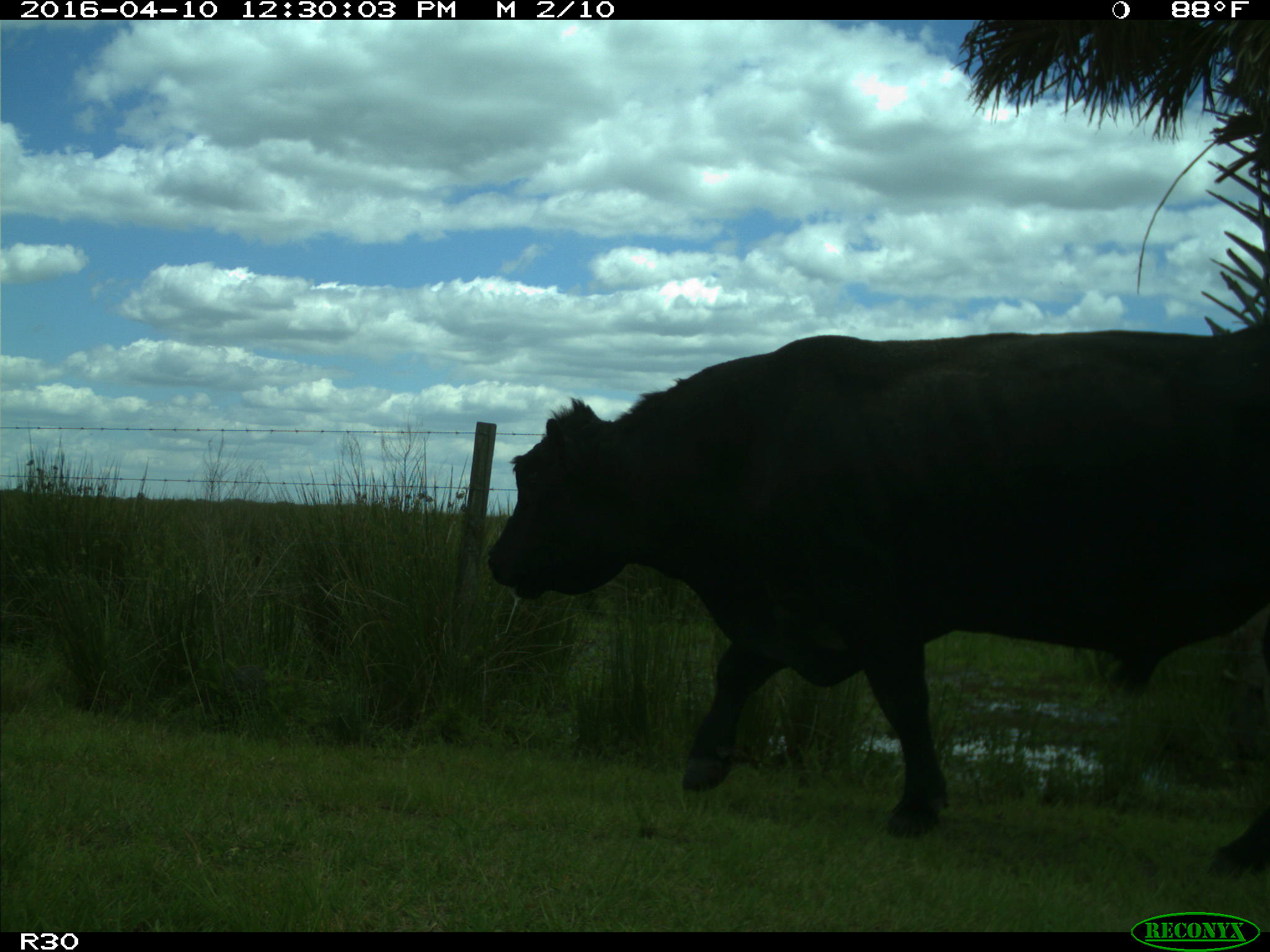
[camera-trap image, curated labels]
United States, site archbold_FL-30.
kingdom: Animalia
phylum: Chordata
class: Mammalia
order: Artiodactyla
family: Bovidae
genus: Bos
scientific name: Bos taurus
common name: domestic cow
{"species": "Bos taurus (domestic cow)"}